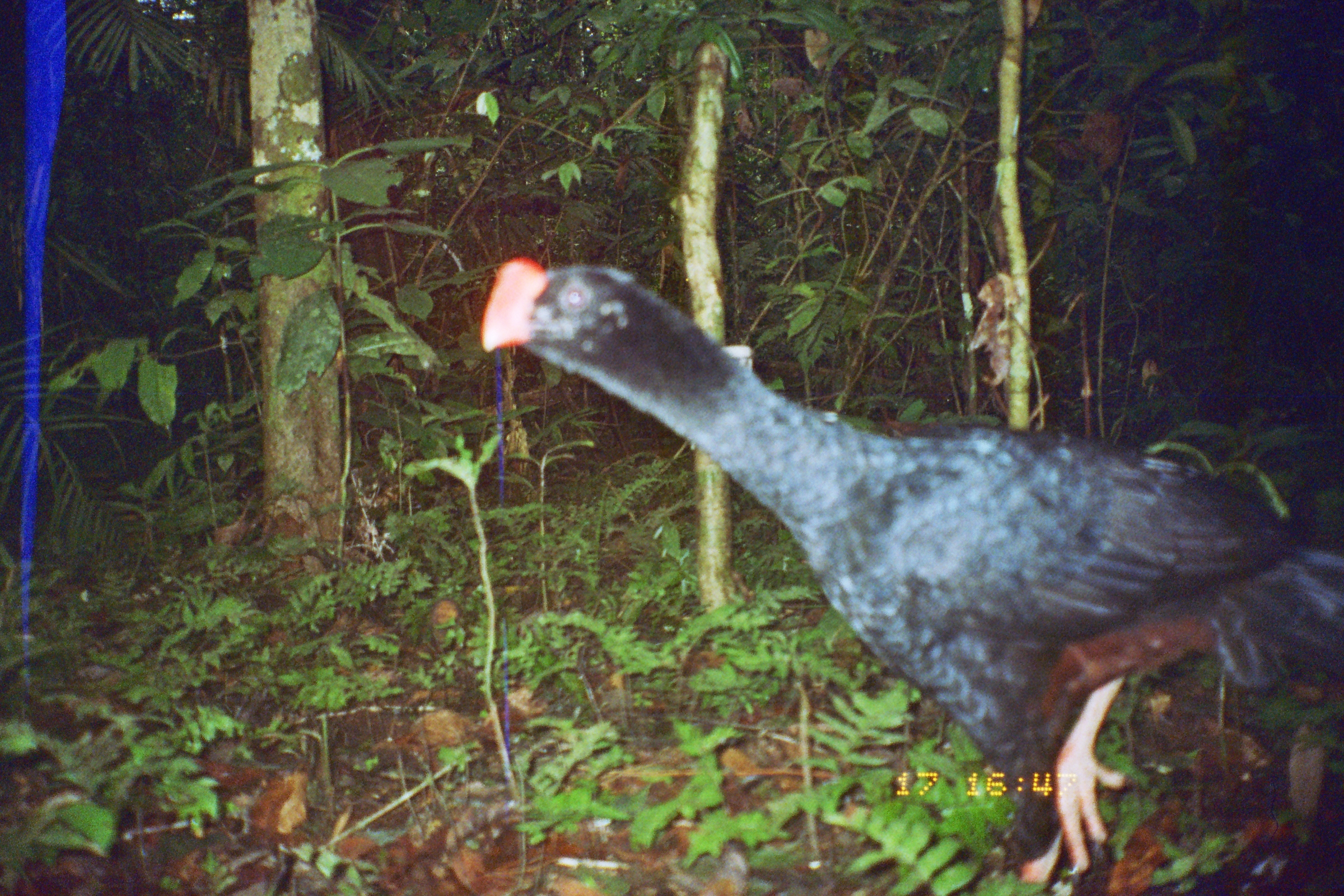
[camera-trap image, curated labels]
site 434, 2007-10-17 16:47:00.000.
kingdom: Animalia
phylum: Chordata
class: Aves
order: Galliformes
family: Cracidae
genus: Mitu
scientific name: Mitu tuberosum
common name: razor-billed curassow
Mitu tuberosum (razor-billed curassow).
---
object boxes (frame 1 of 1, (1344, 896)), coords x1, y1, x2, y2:
mitu tuberosum: 479, 252, 1343, 892